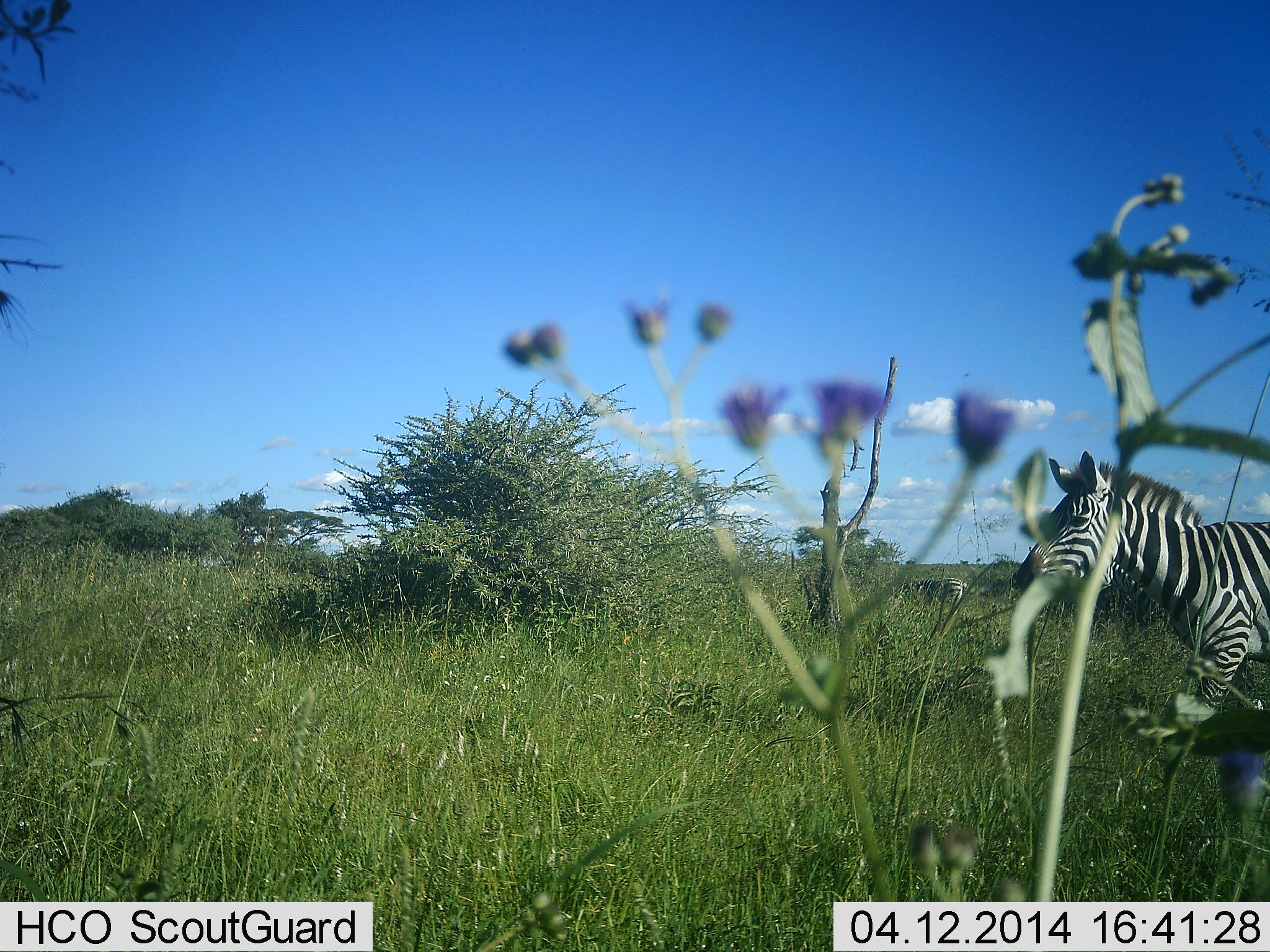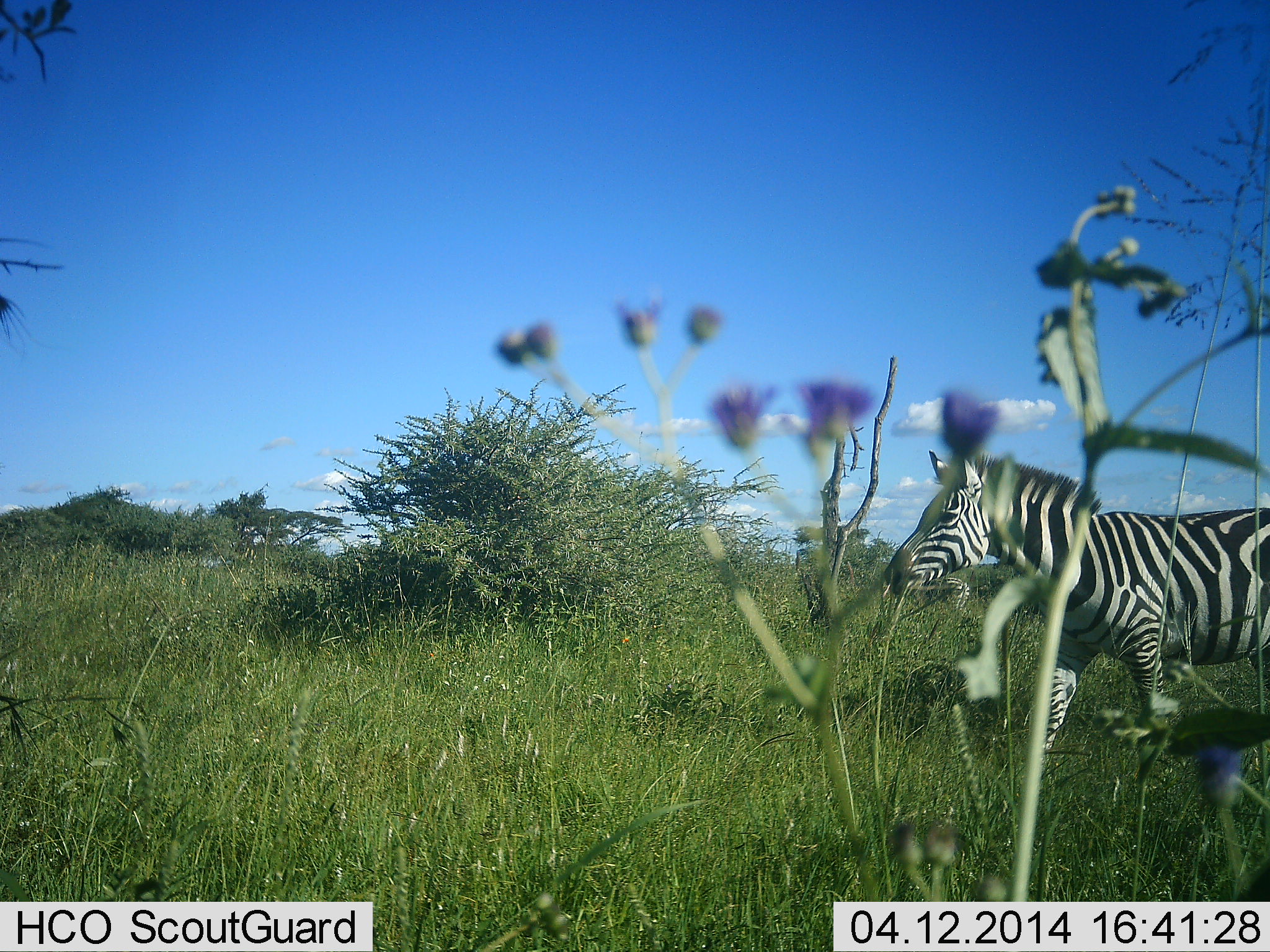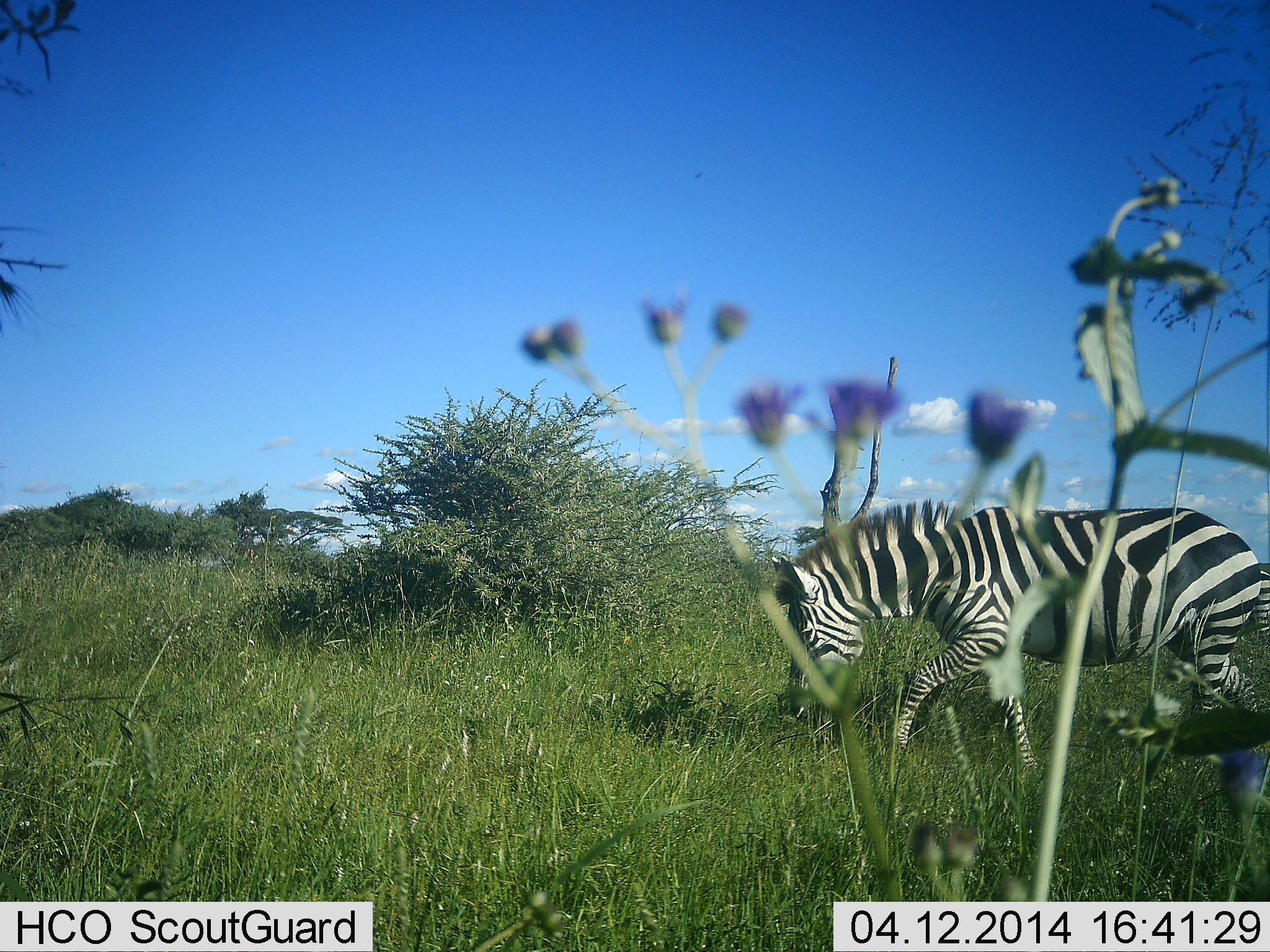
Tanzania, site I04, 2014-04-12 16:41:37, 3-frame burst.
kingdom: Animalia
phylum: Chordata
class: Mammalia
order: Perissodactyla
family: Equidae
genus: Equus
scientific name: Equus quagga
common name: plains zebra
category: zebra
Zebra (plains zebra) (Equus quagga), count 1. Behavior (volunteer vote fractions): standing 20%, resting 0%, moving 93%, interacting 2%. Young present (vote fraction): 0%. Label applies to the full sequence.